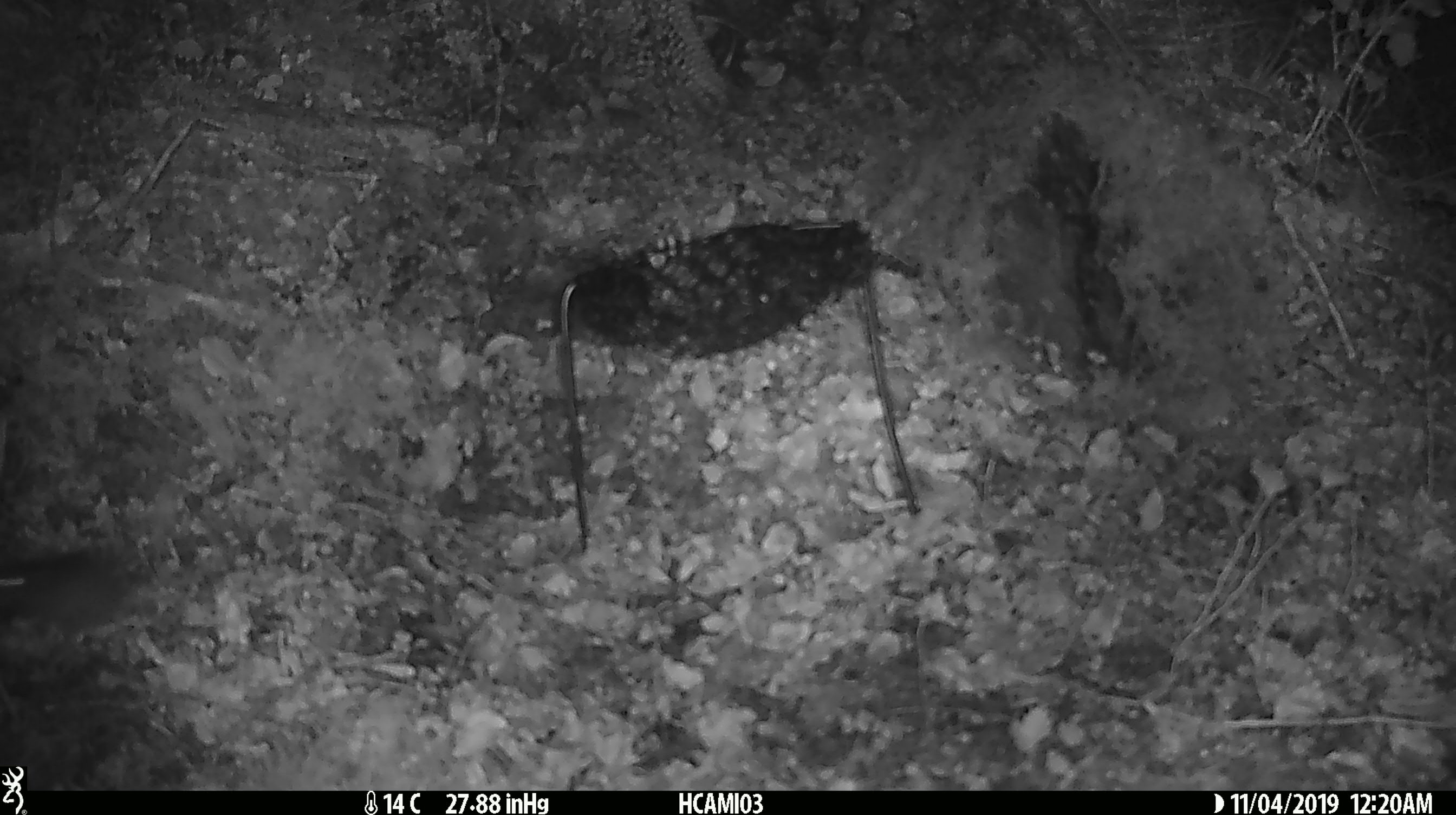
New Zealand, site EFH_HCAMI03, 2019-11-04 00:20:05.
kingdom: Animalia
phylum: Chordata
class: Mammalia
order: Rodentia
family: Muridae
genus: Mus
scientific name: Mus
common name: mouse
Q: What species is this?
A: Mouse (Mus).